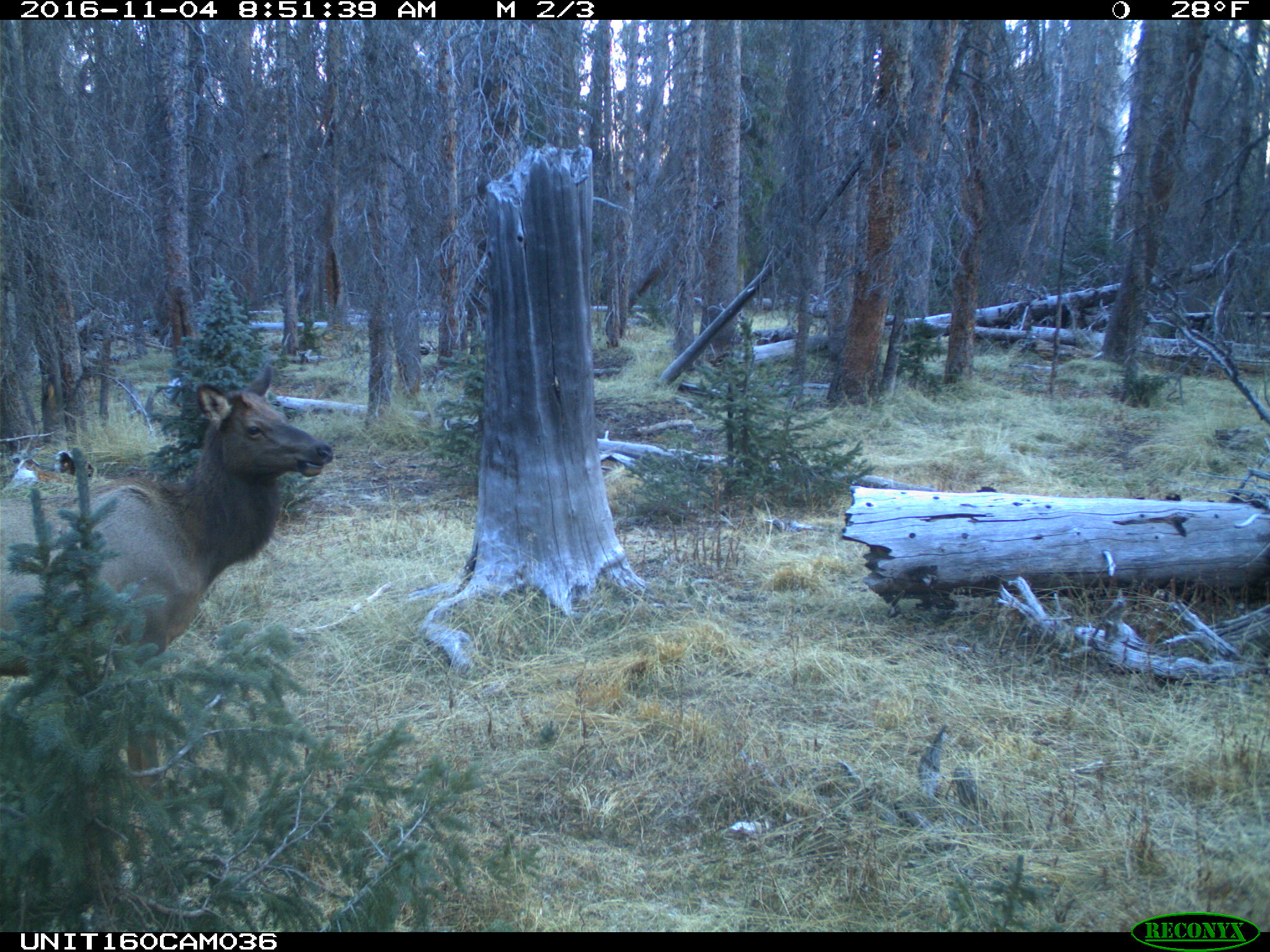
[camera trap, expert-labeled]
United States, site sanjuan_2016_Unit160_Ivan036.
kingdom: Animalia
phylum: Chordata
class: Mammalia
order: Artiodactyla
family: Cervidae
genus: Cervus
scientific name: Cervus elaphus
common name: red deer